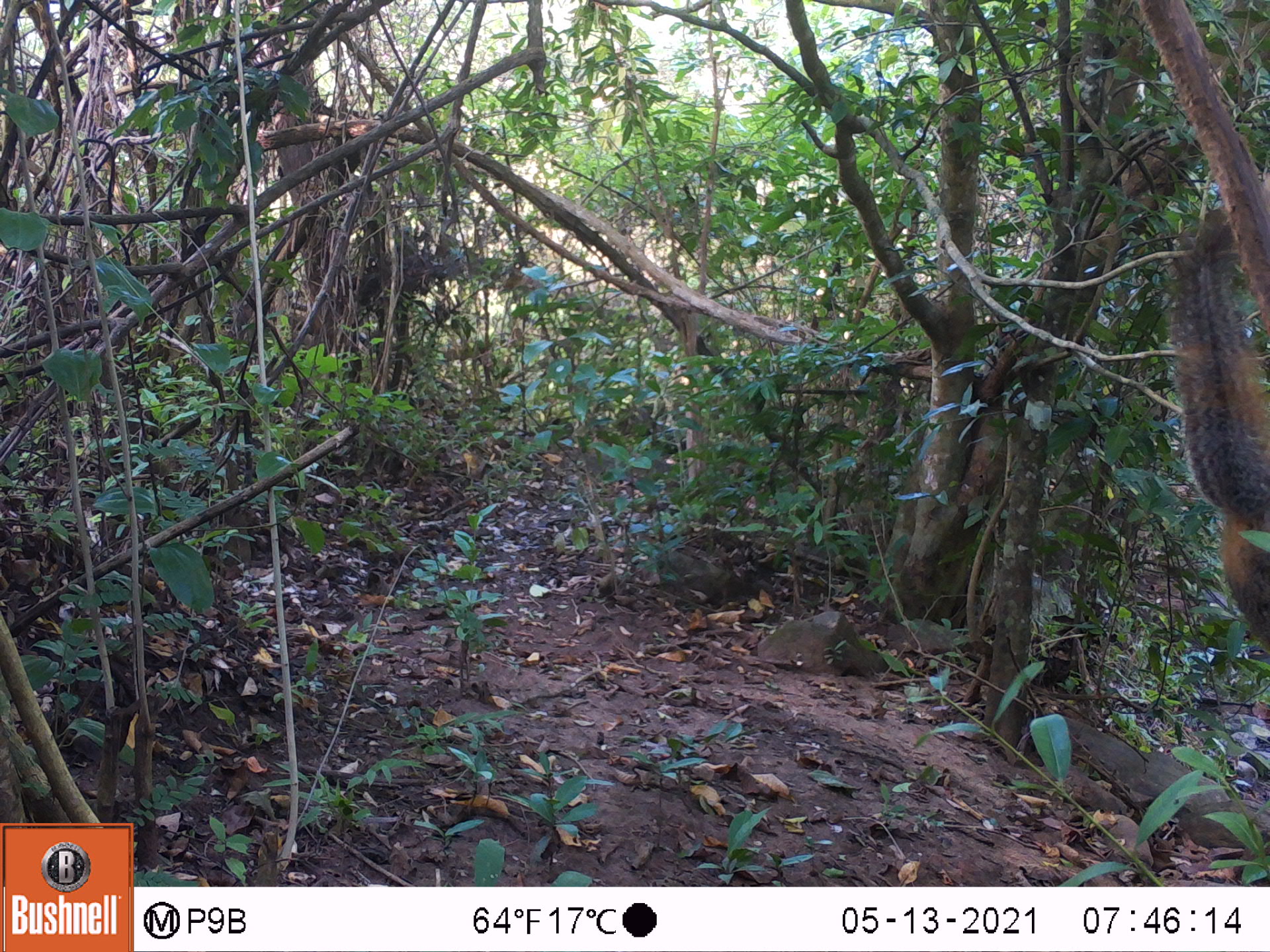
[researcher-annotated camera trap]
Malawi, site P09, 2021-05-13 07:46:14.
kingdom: Animalia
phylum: Chordata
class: Mammalia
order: Rodentia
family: Sciuridae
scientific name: Sciuridae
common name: squirrel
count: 1